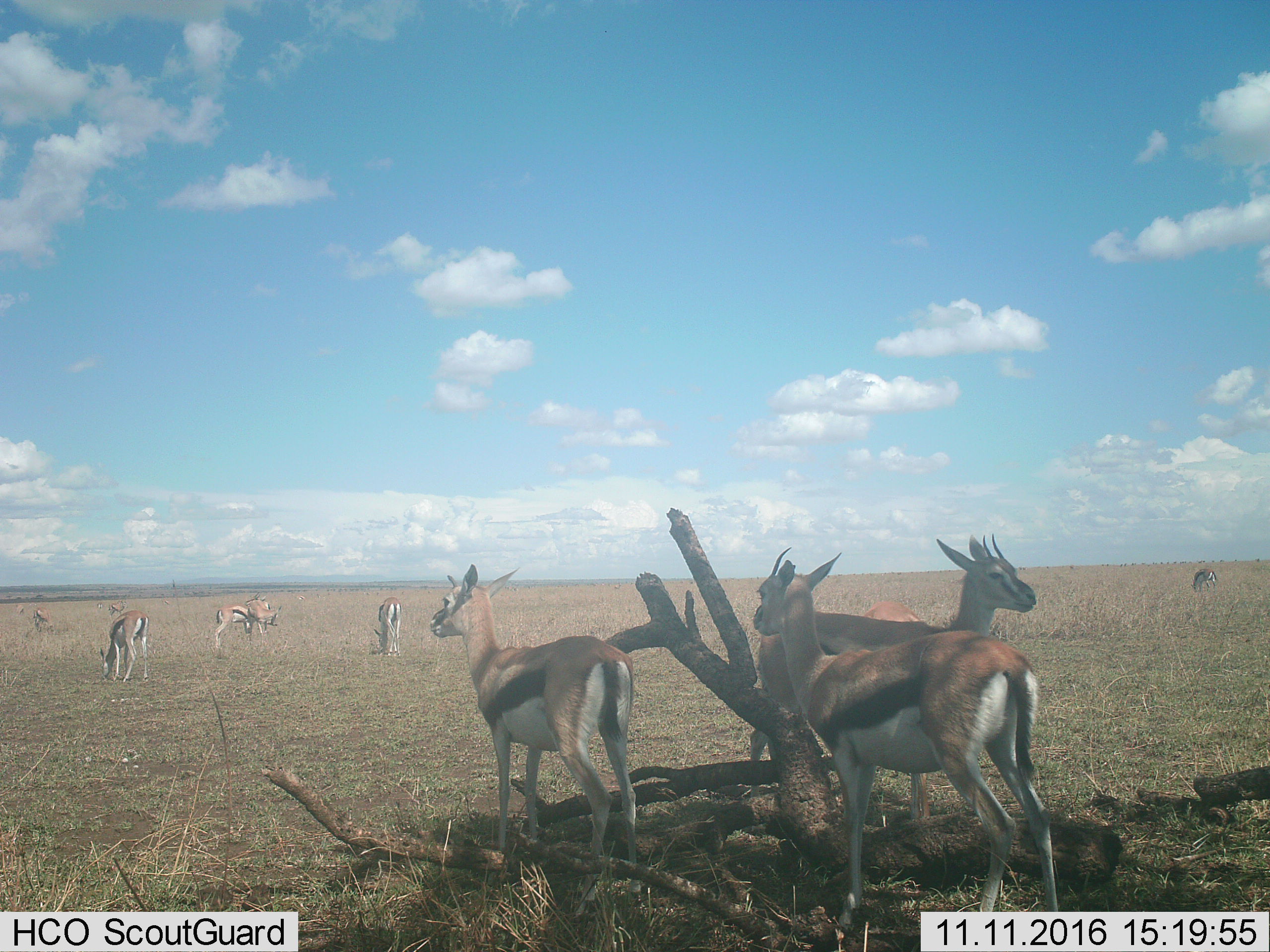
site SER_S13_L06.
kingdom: Animalia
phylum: Chordata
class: Mammalia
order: Artiodactyla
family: Bovidae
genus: Eudorcas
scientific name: Eudorcas thomsonii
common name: thomson's gazelle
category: gazellethomsons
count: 11-50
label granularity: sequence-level